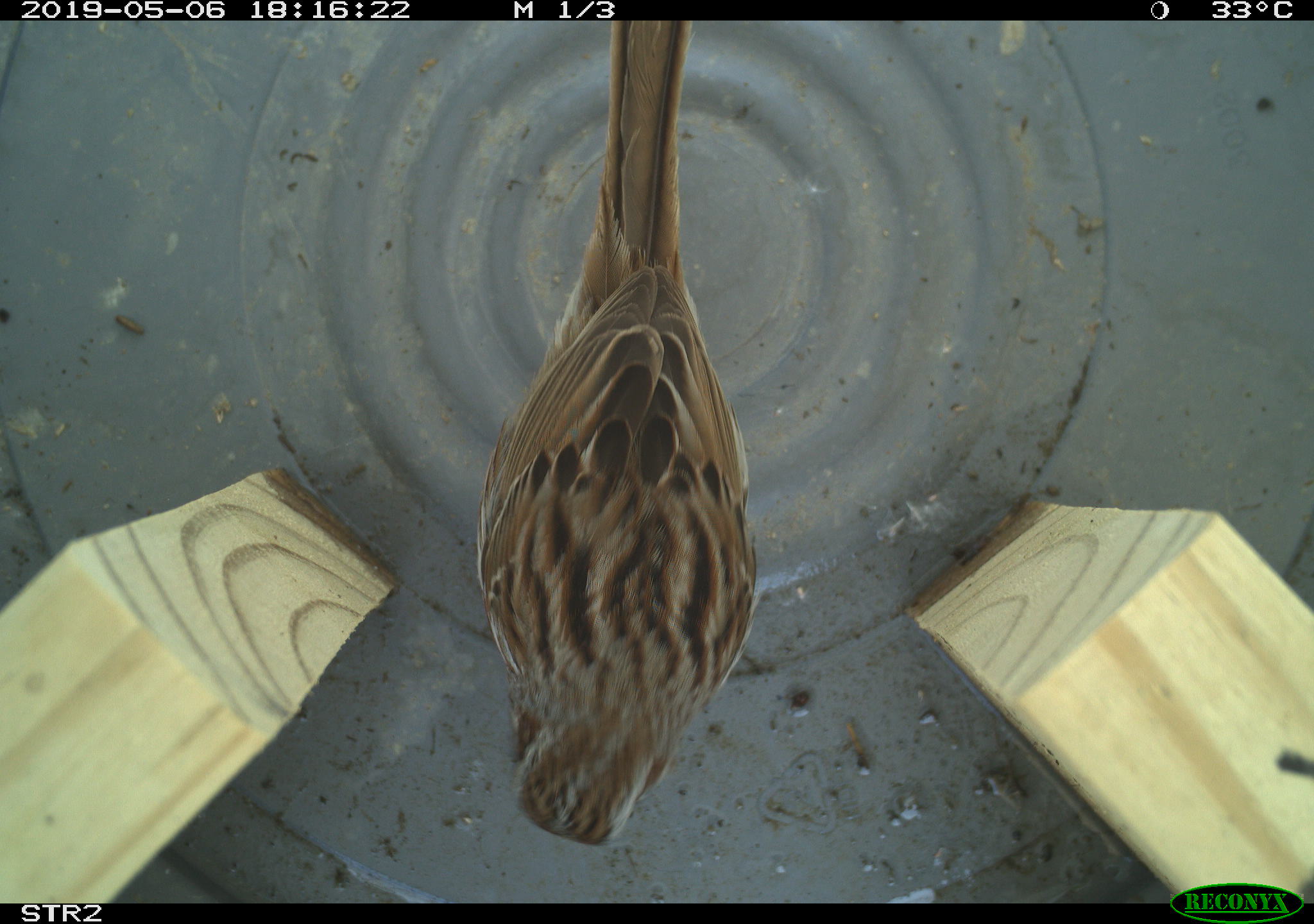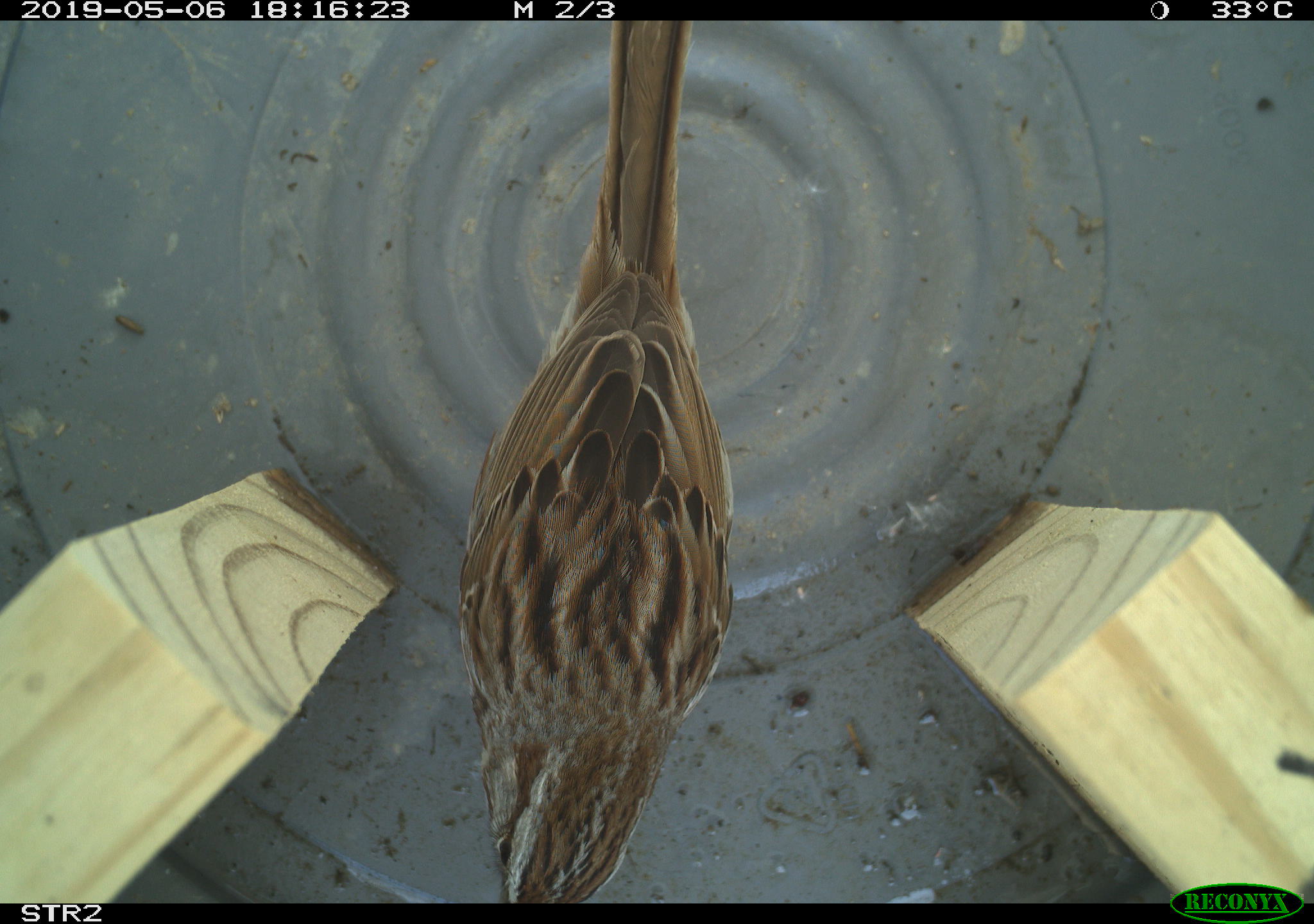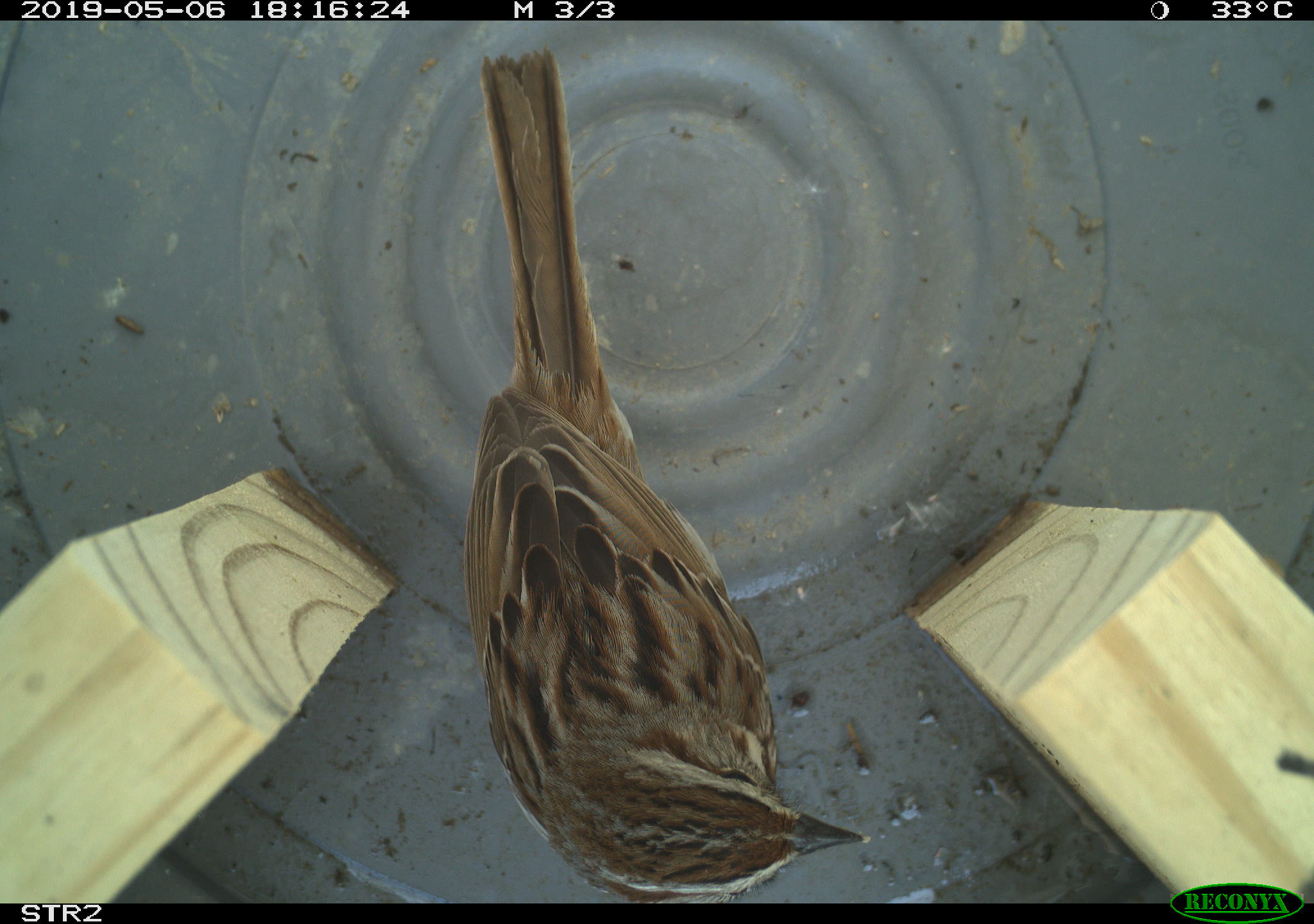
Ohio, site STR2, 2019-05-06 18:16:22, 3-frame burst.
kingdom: Animalia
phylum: Chordata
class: Aves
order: Passeriformes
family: Passerellidae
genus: Melospiza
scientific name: Melospiza melodia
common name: song sparrow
Song sparrow (Melospiza melodia).